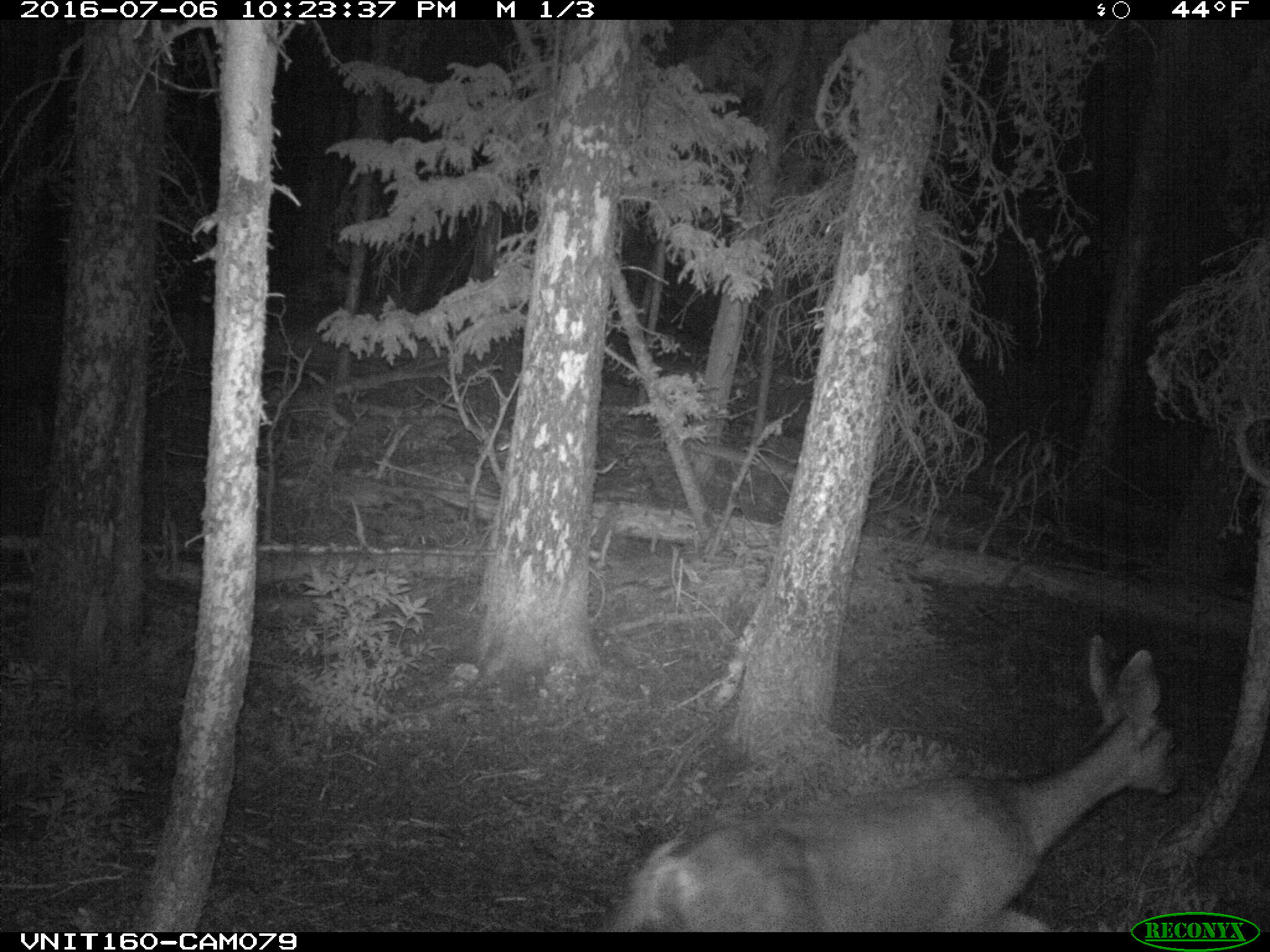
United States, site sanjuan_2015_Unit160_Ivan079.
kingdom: Animalia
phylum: Chordata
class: Mammalia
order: Artiodactyla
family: Cervidae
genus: Odocoileus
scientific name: Odocoileus hemionus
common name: mule deer